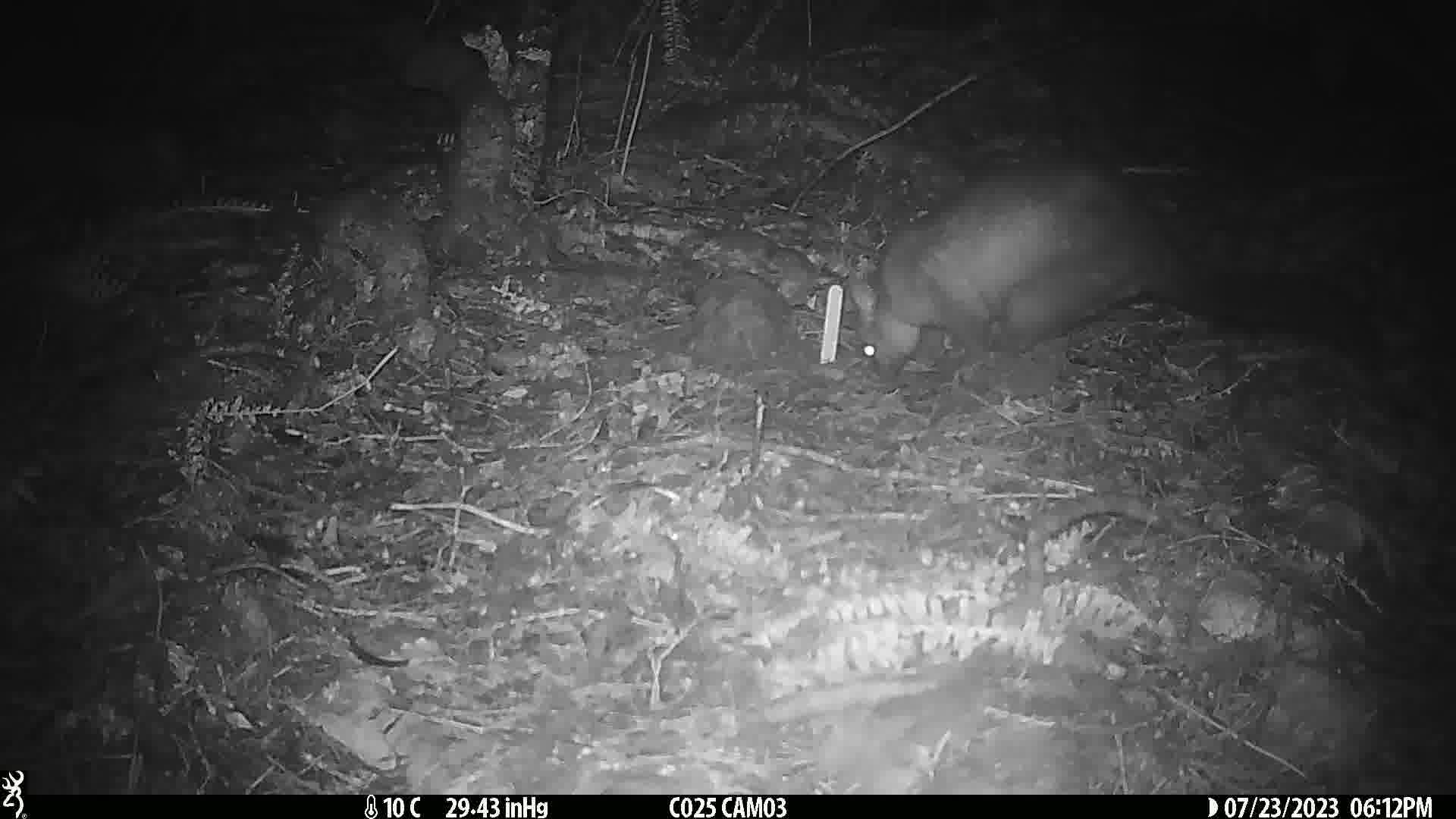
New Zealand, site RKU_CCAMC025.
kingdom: Animalia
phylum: Chordata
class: Mammalia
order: Diprotodontia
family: Phalangeridae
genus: Trichosurus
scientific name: Trichosurus vulpecula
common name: common brushtail possum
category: possum